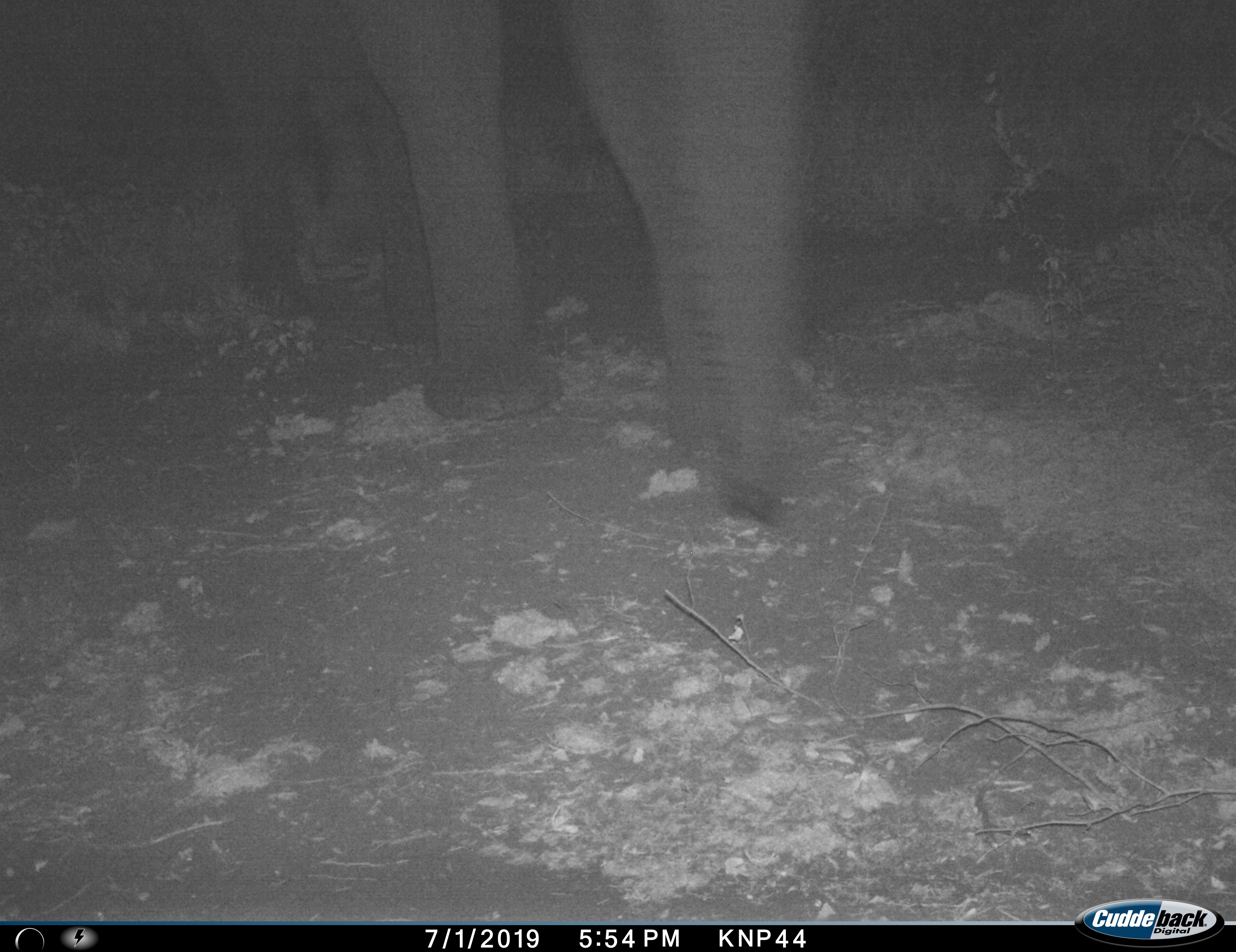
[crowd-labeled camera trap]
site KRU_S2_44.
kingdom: Animalia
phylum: Chordata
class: Mammalia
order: Proboscidea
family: Elephantidae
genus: Loxodonta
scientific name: Loxodonta africana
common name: african bush elephant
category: elephant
Elephant (african bush elephant) (Loxodonta africana), count 1. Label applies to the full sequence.